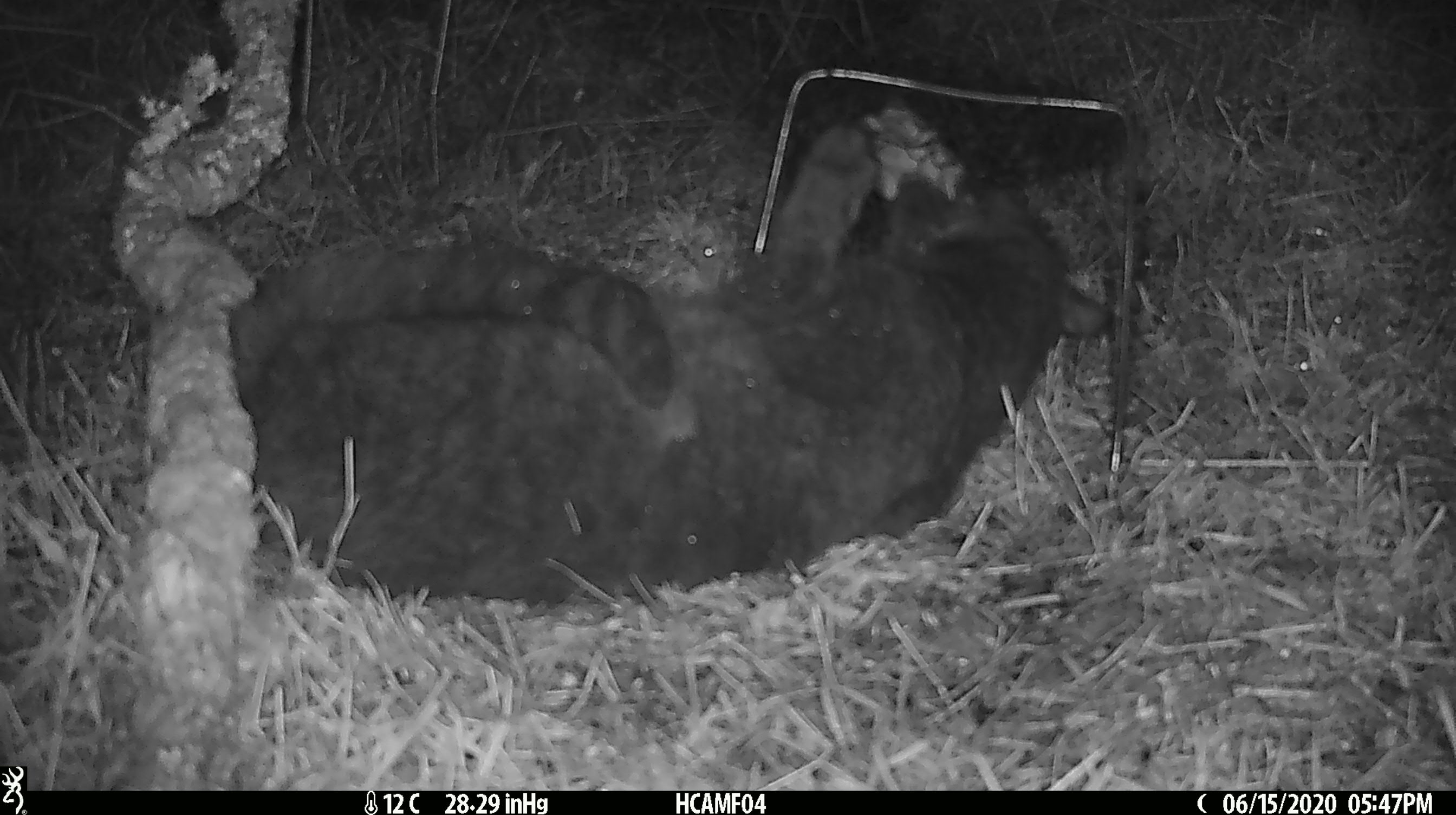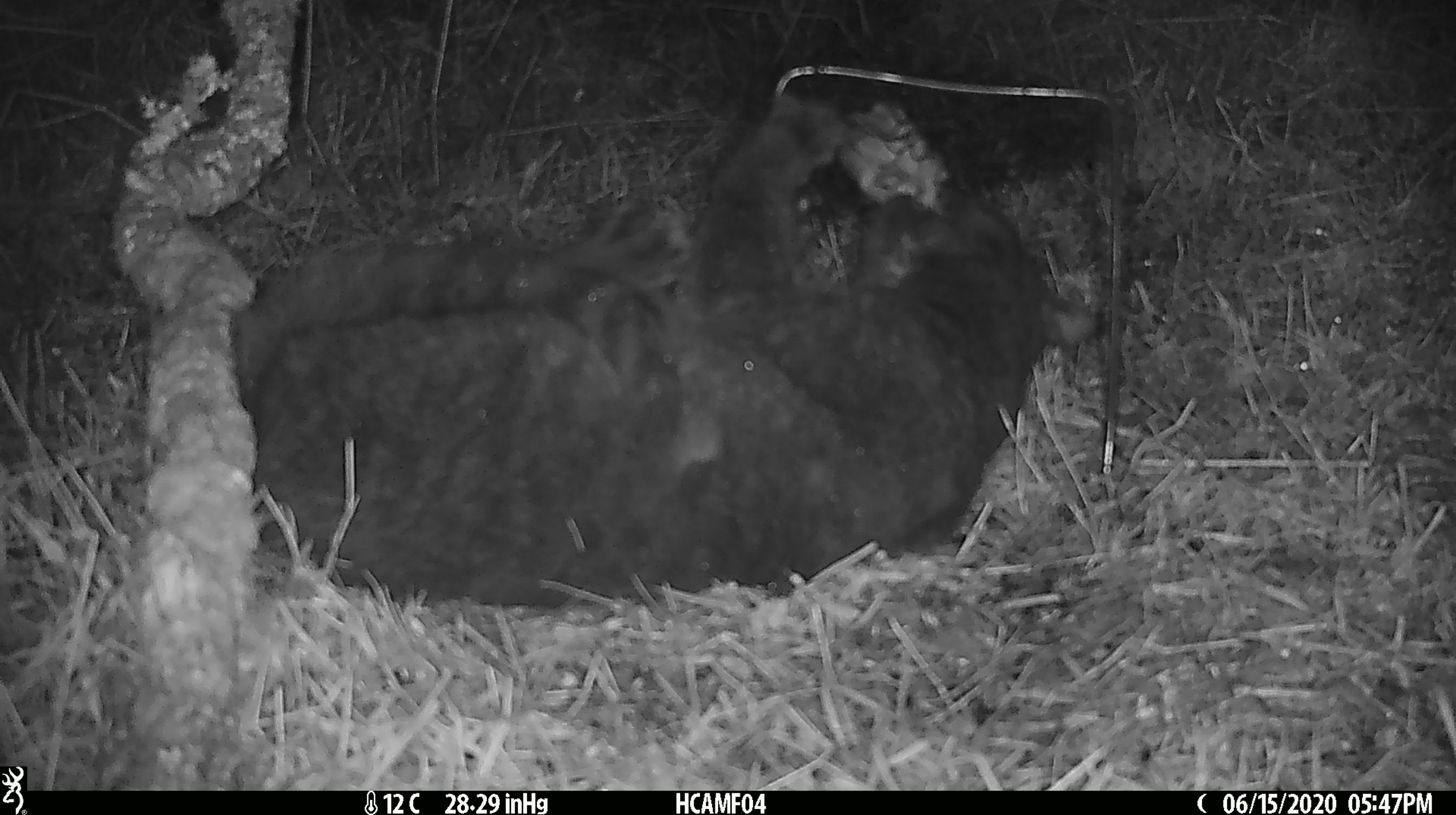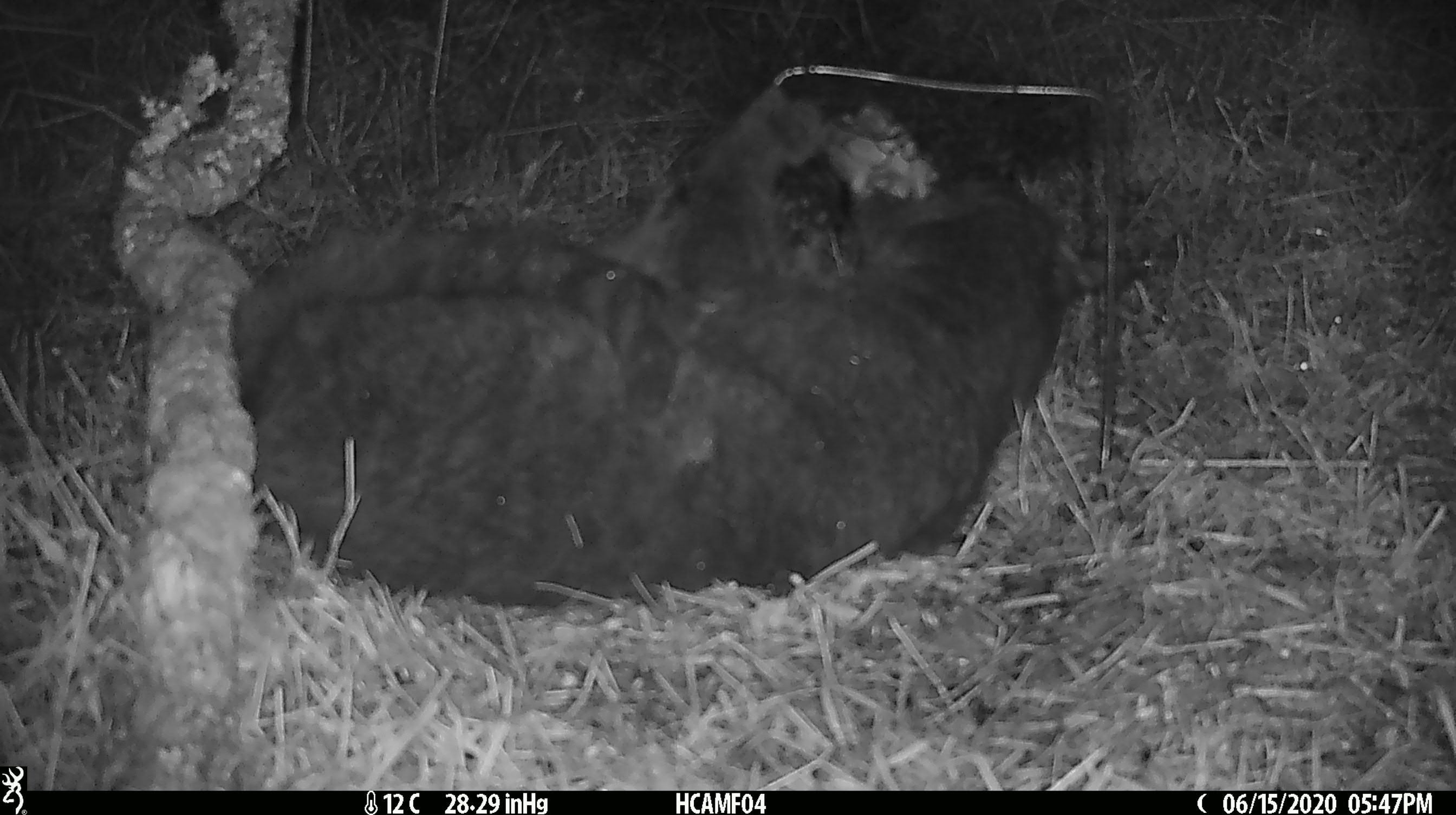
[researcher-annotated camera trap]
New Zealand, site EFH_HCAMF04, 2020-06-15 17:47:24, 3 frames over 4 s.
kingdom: Animalia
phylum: Chordata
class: Mammalia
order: Carnivora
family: Felidae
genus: Felis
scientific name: Felis catus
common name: domestic cat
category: cat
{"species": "cat (domestic cat) (Felis catus)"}